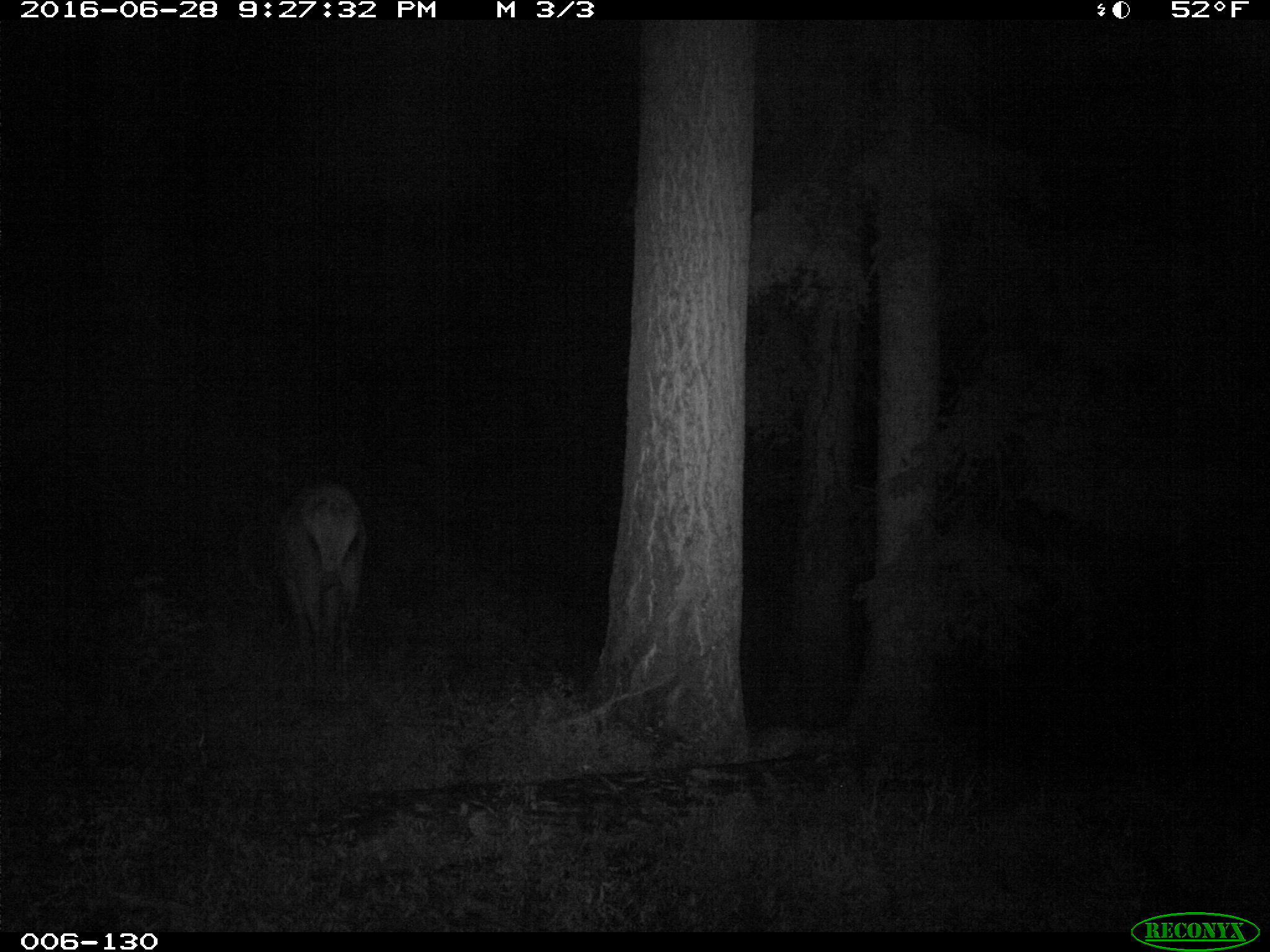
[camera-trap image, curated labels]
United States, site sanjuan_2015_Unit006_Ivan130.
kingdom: Animalia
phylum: Chordata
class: Mammalia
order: Artiodactyla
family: Cervidae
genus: Cervus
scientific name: Cervus elaphus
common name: red deer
Cervus elaphus (red deer).